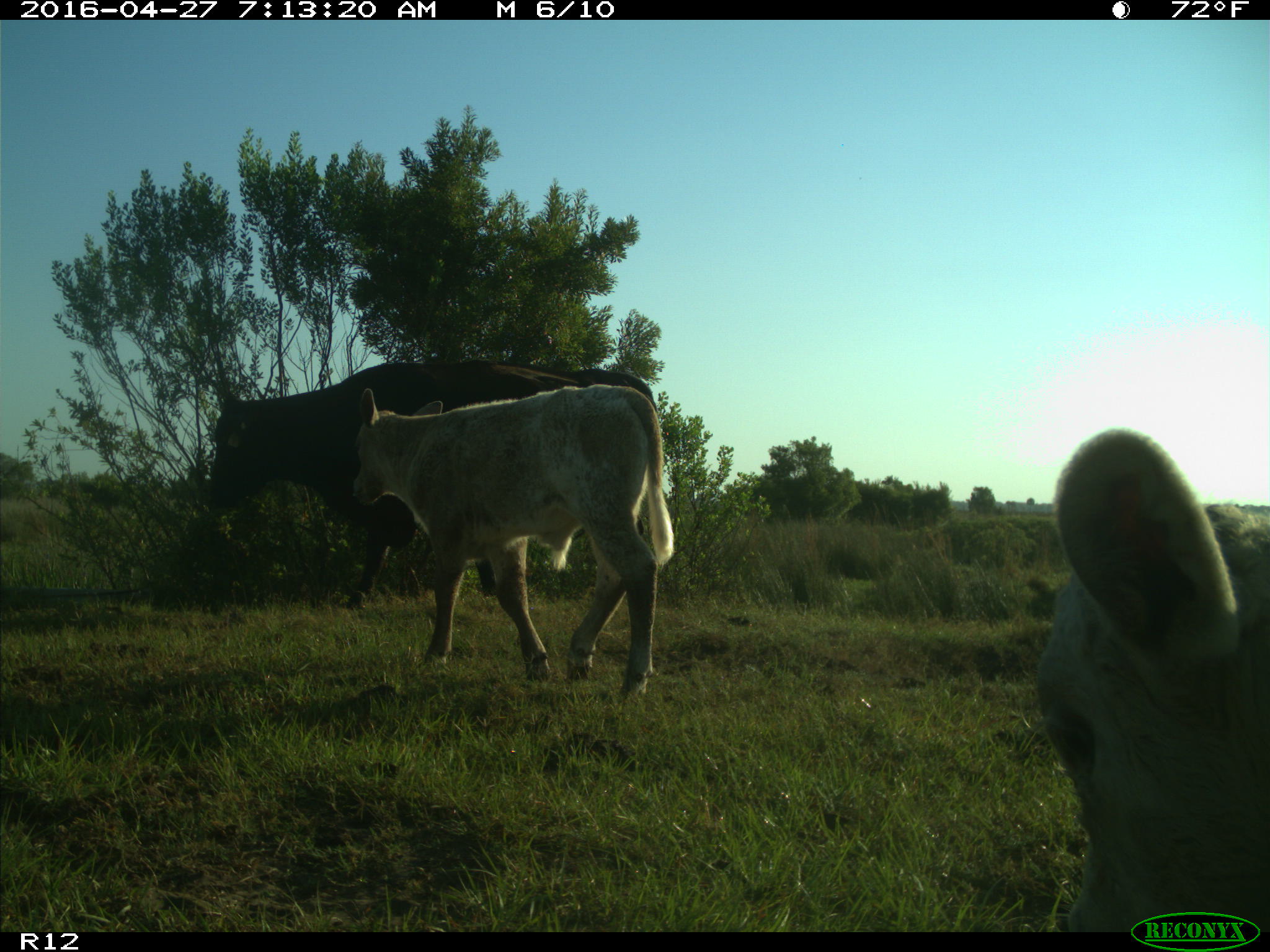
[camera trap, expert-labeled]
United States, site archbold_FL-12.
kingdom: Animalia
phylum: Chordata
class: Mammalia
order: Artiodactyla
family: Bovidae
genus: Bos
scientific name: Bos taurus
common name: domestic cow